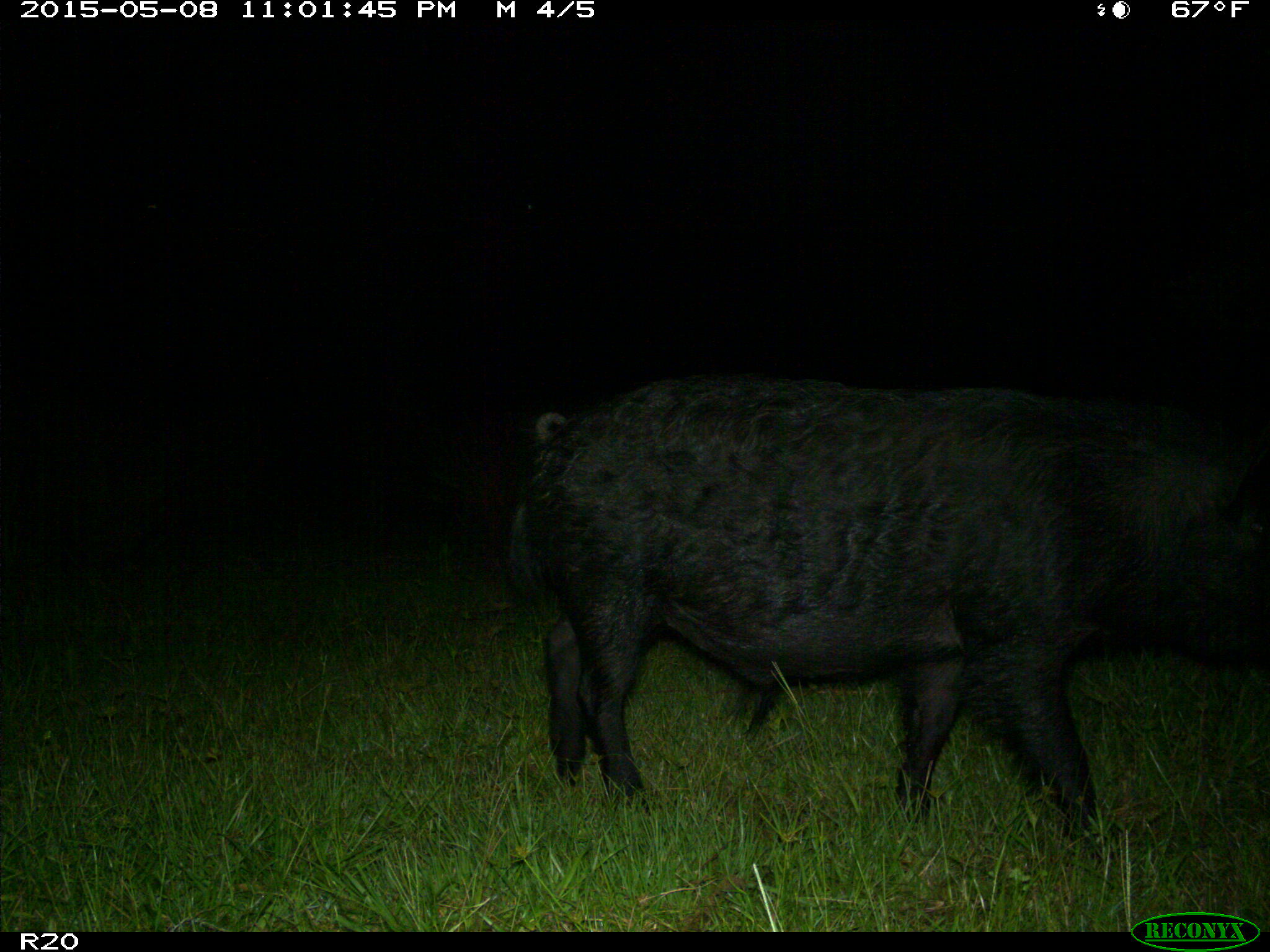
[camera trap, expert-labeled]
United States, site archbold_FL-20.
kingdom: Animalia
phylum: Chordata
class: Mammalia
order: Artiodactyla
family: Suidae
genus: Sus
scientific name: Sus scrofa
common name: wild boar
Sus scrofa (wild boar).